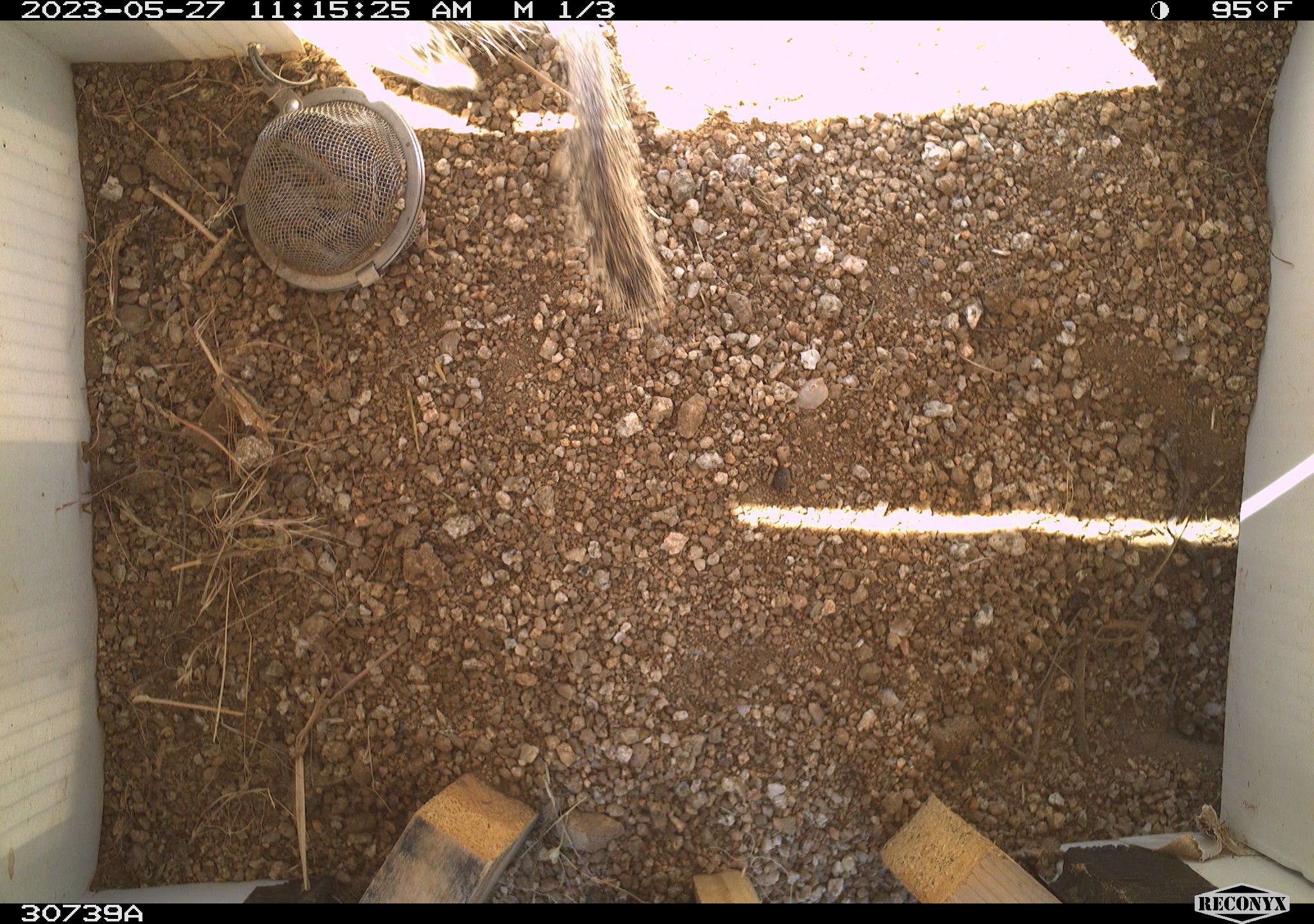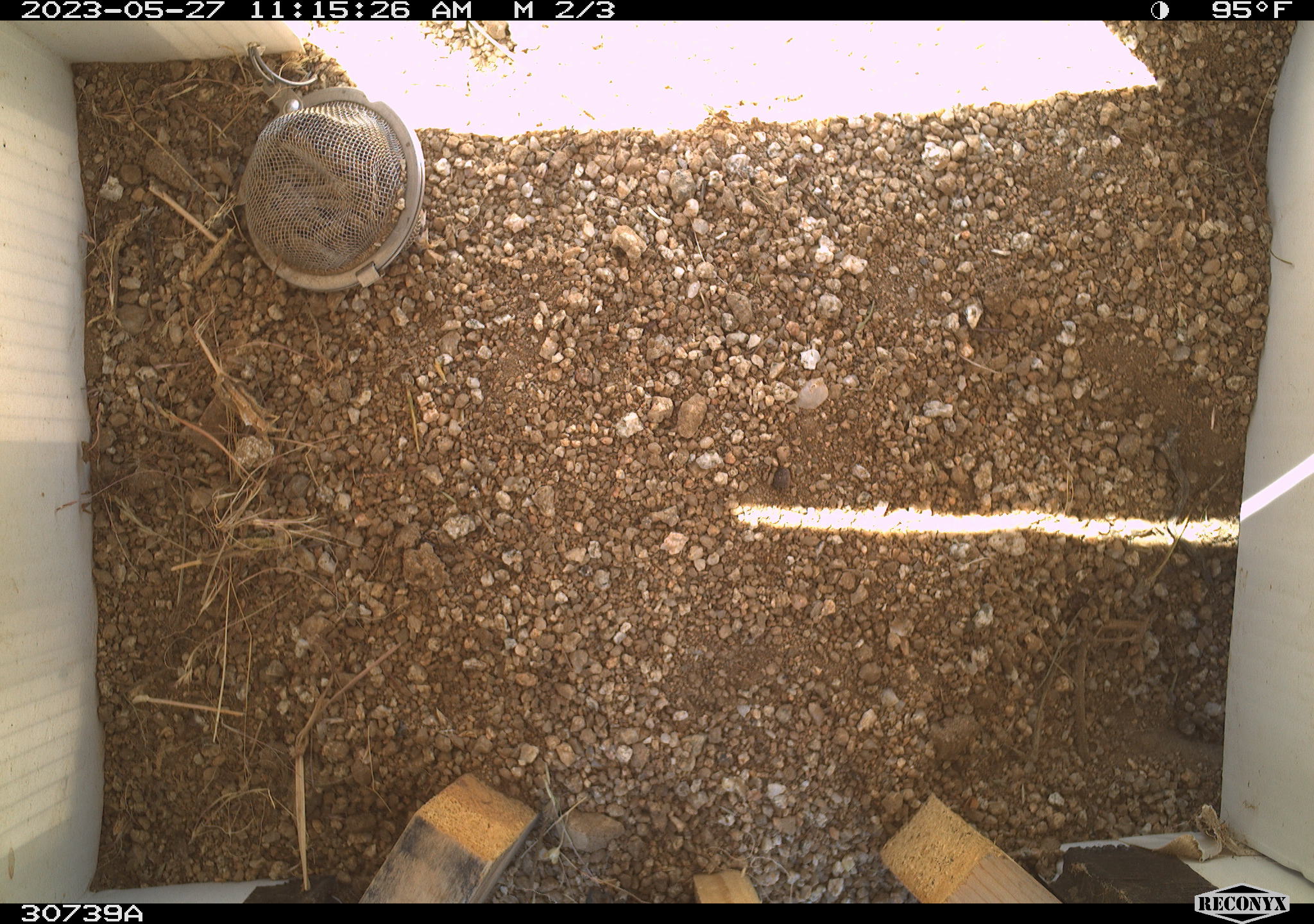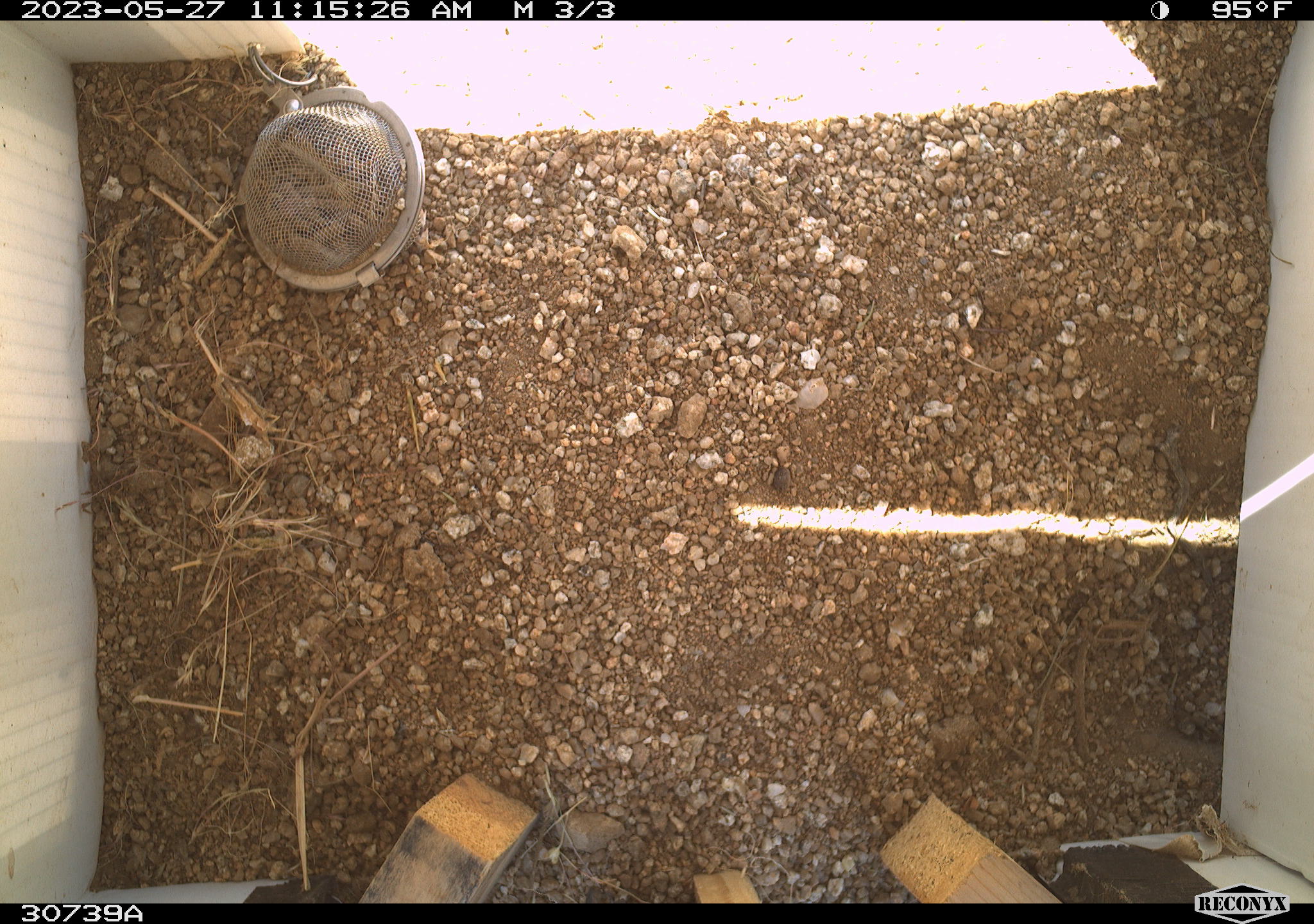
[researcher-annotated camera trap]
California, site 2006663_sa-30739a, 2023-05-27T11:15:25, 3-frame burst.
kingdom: Animalia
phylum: Chordata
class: Mammalia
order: Rodentia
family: Sciuridae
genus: Ammospermophilus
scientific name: Ammospermophilus leucurus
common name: white-tailed antelope squirrel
White-tailed antelope squirrel (Ammospermophilus leucurus).